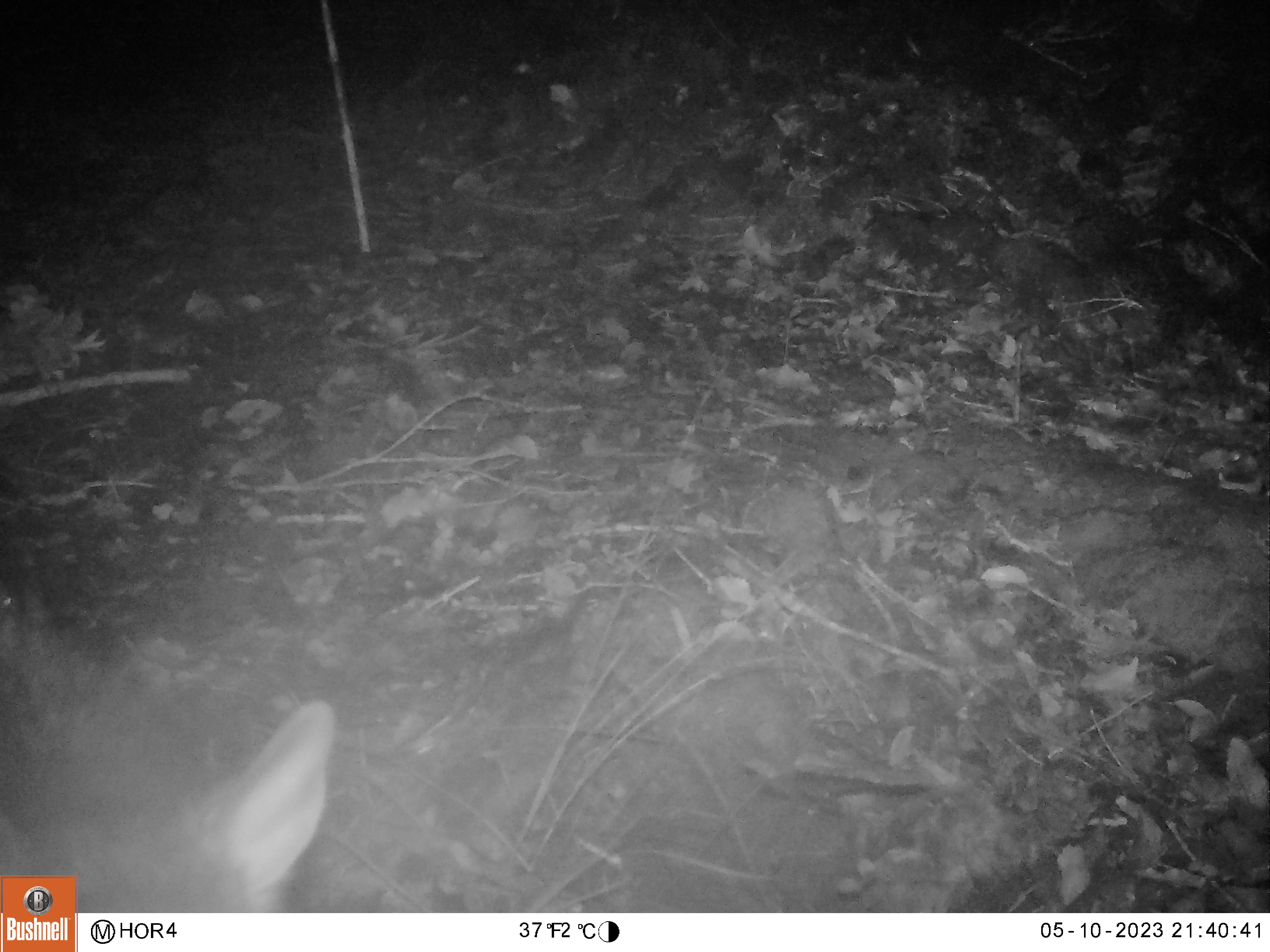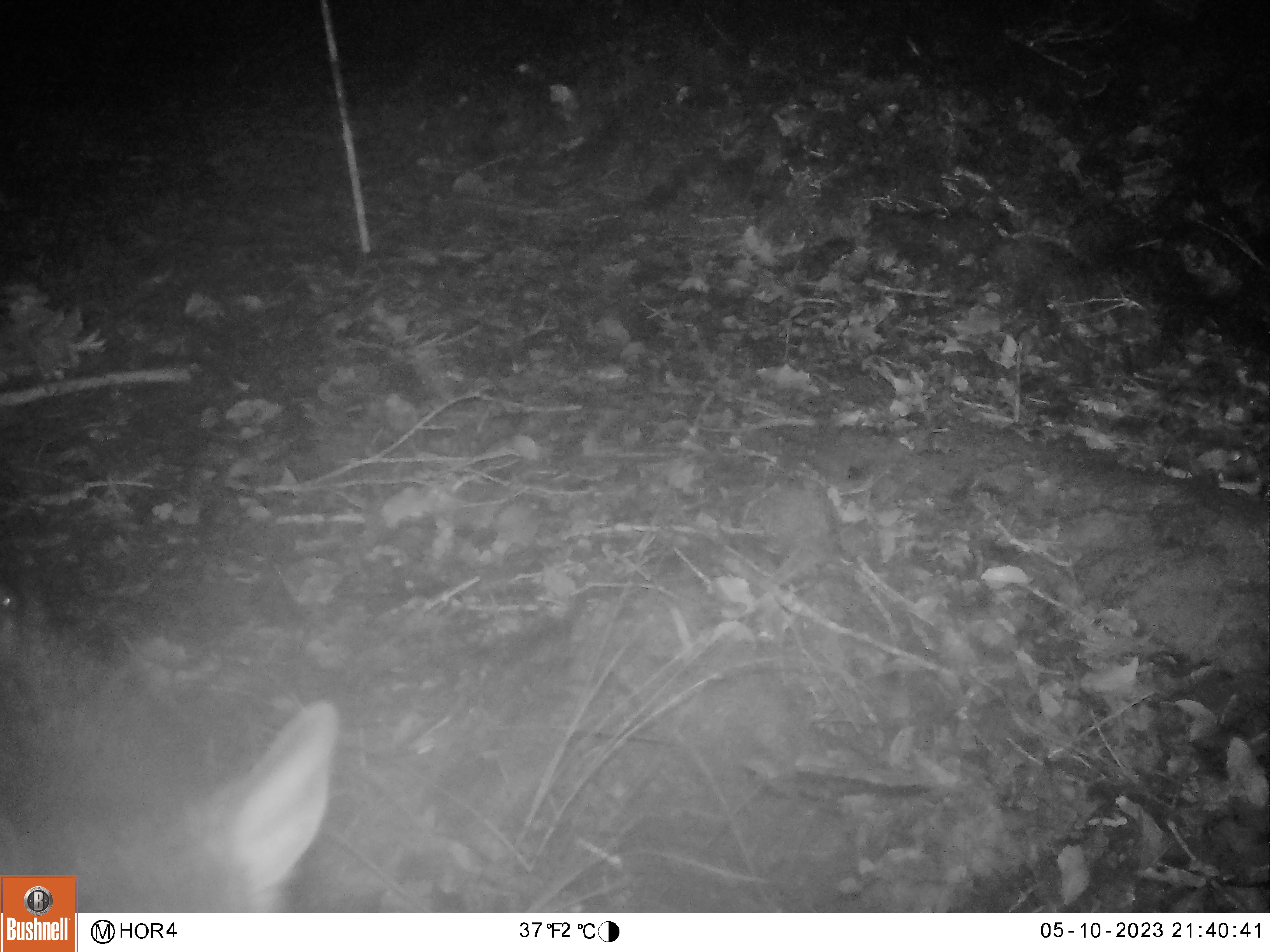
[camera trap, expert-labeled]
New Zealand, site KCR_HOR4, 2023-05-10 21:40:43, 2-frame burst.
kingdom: Animalia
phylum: Chordata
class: Mammalia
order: Diprotodontia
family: Phalangeridae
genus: Trichosurus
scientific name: Trichosurus vulpecula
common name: common brushtail possum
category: possum